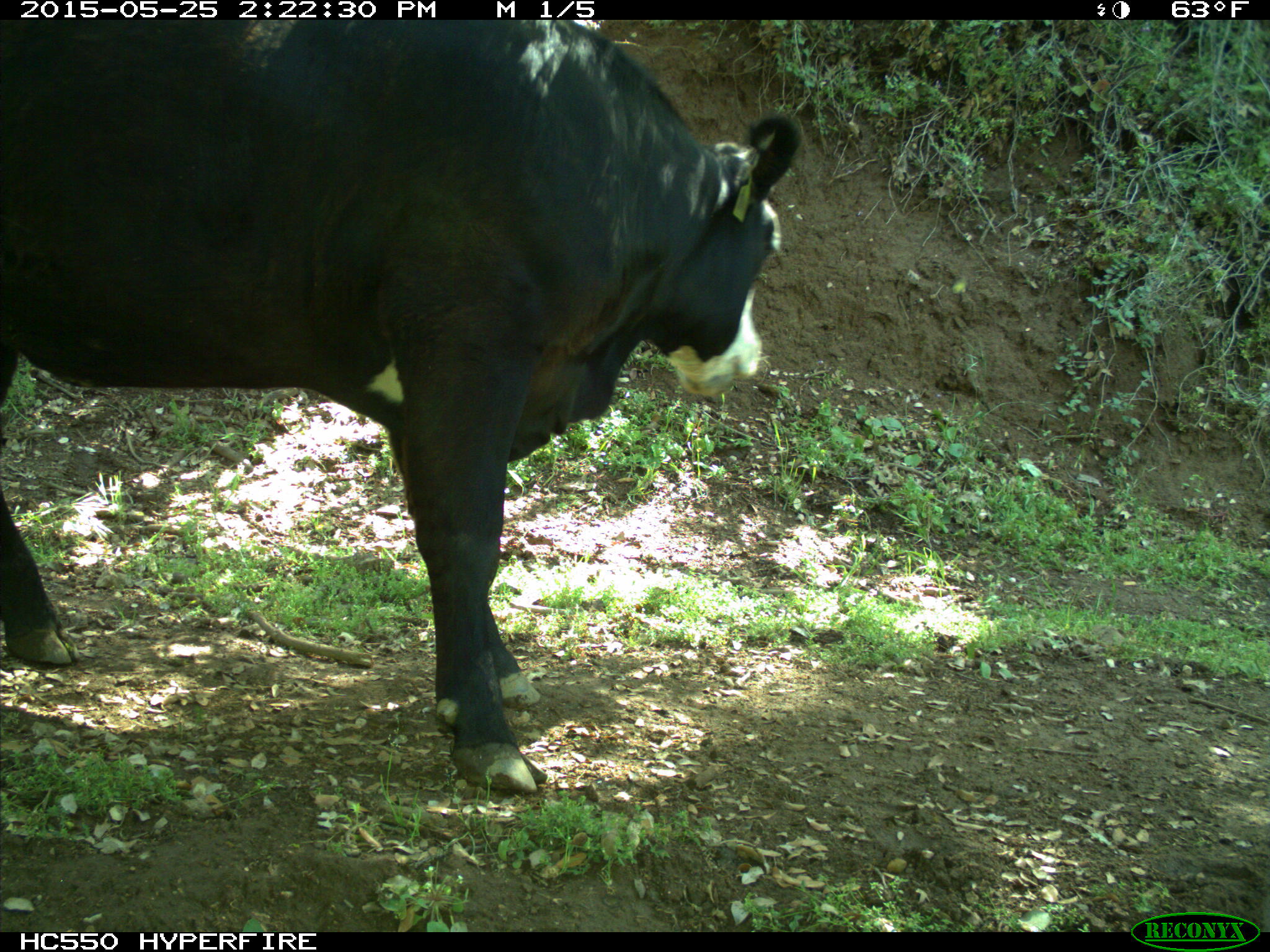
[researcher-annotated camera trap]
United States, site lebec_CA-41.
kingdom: Animalia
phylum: Chordata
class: Mammalia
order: Artiodactyla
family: Bovidae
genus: Bos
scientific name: Bos taurus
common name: domestic cow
Bos taurus (domestic cow).